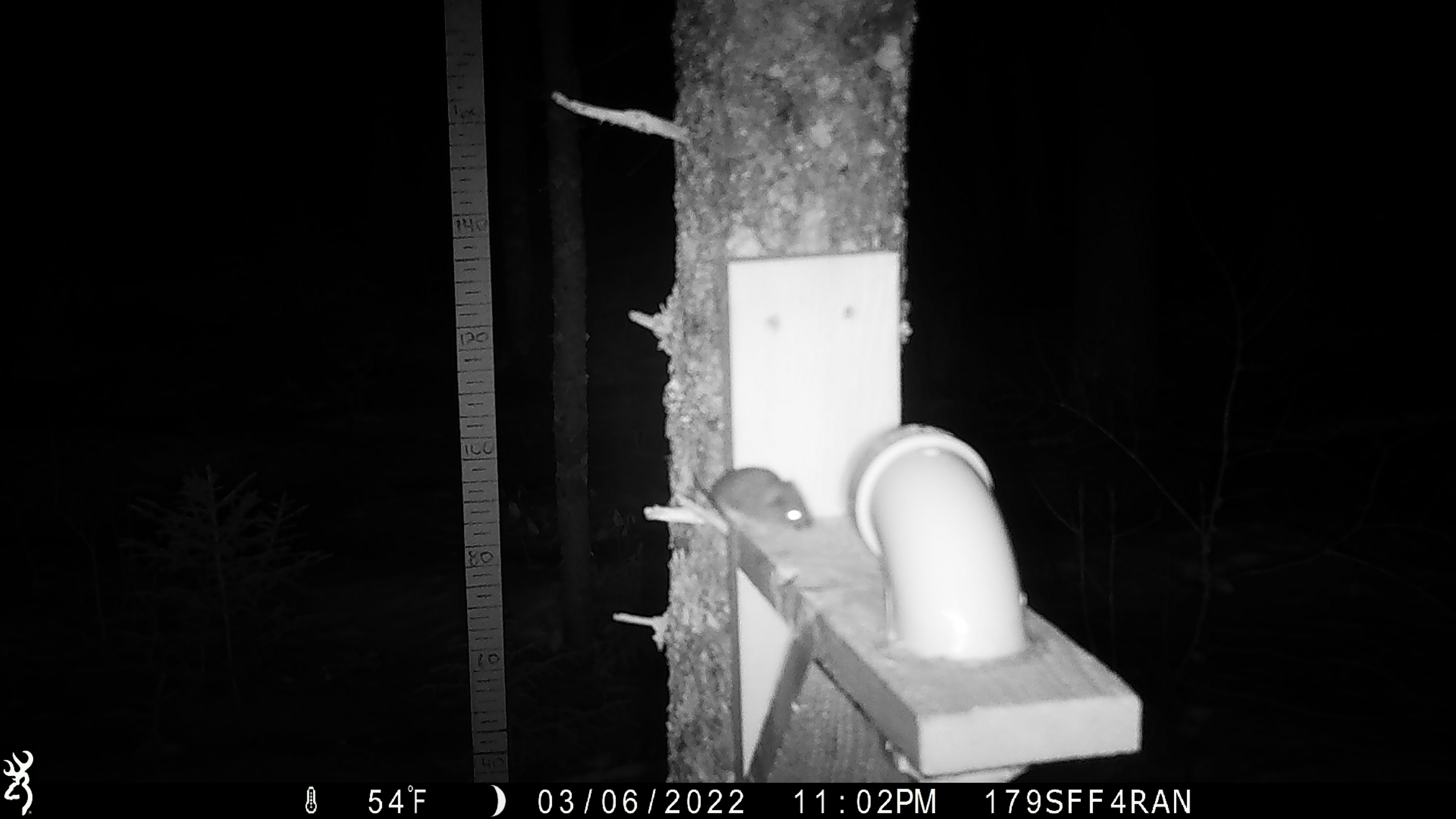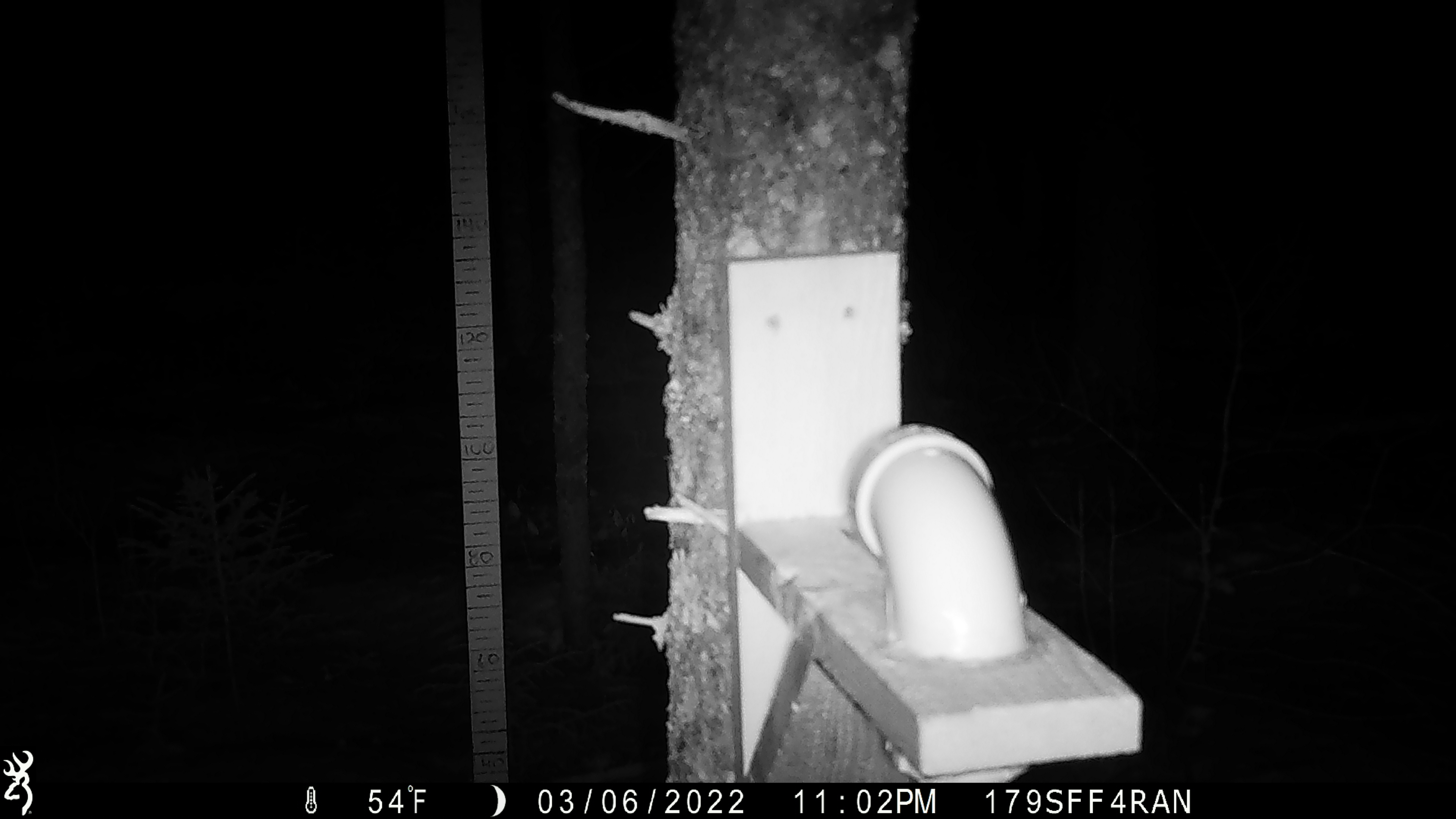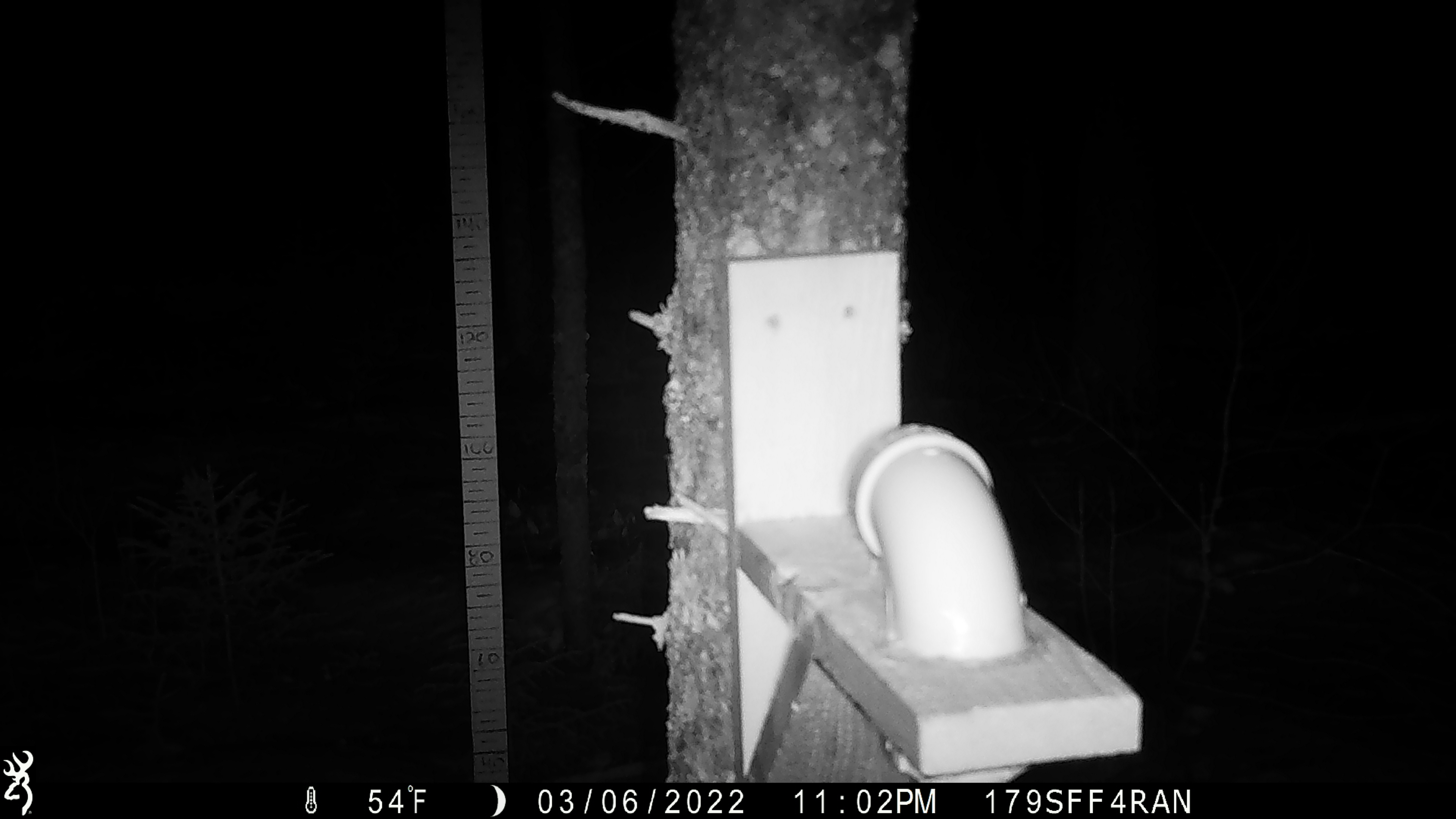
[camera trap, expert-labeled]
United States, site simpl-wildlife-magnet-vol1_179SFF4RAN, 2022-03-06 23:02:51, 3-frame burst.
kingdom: Animalia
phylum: Chordata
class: Mammalia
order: Rodentia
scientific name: Rodentia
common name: mouse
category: mouse sp.